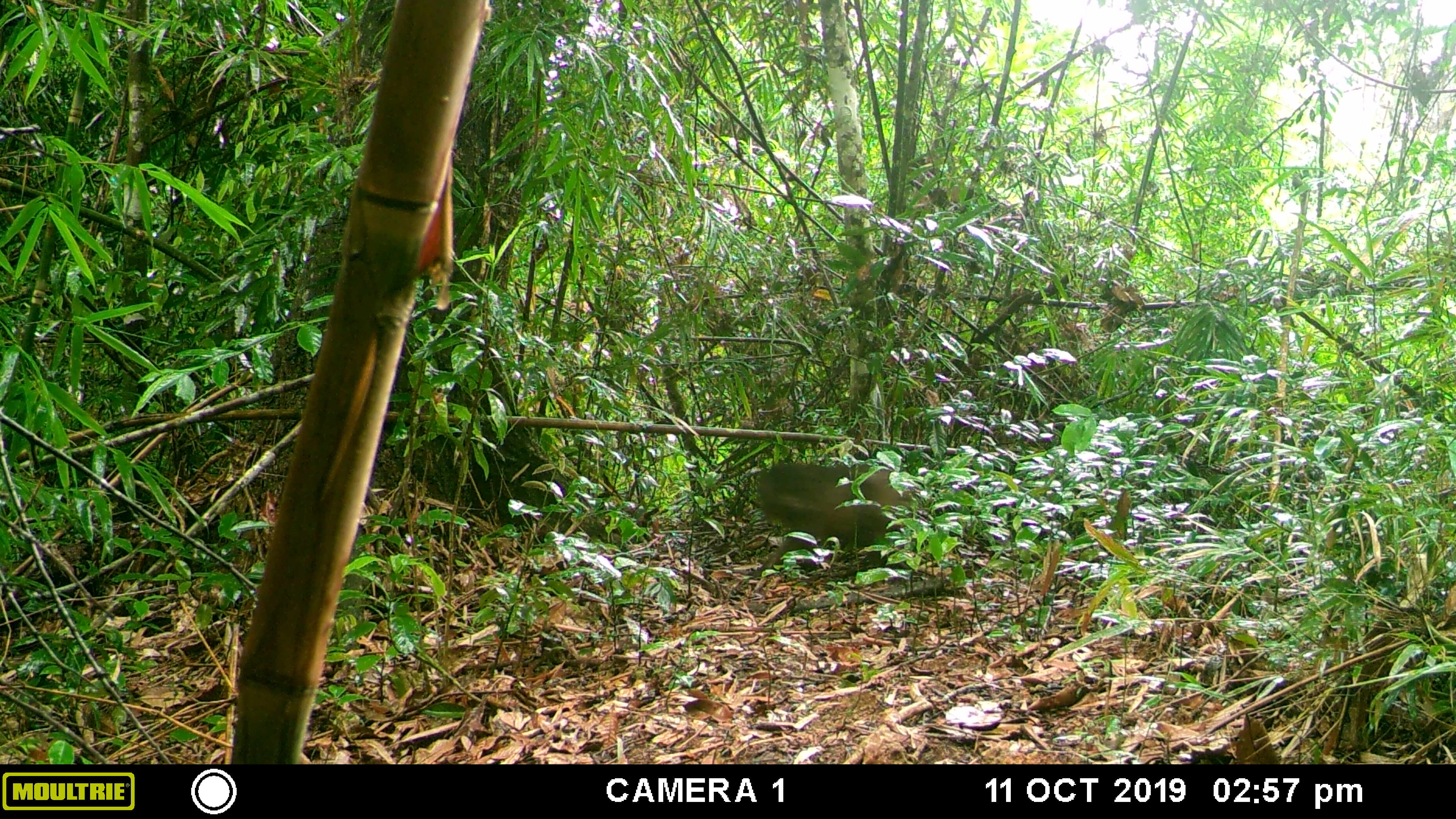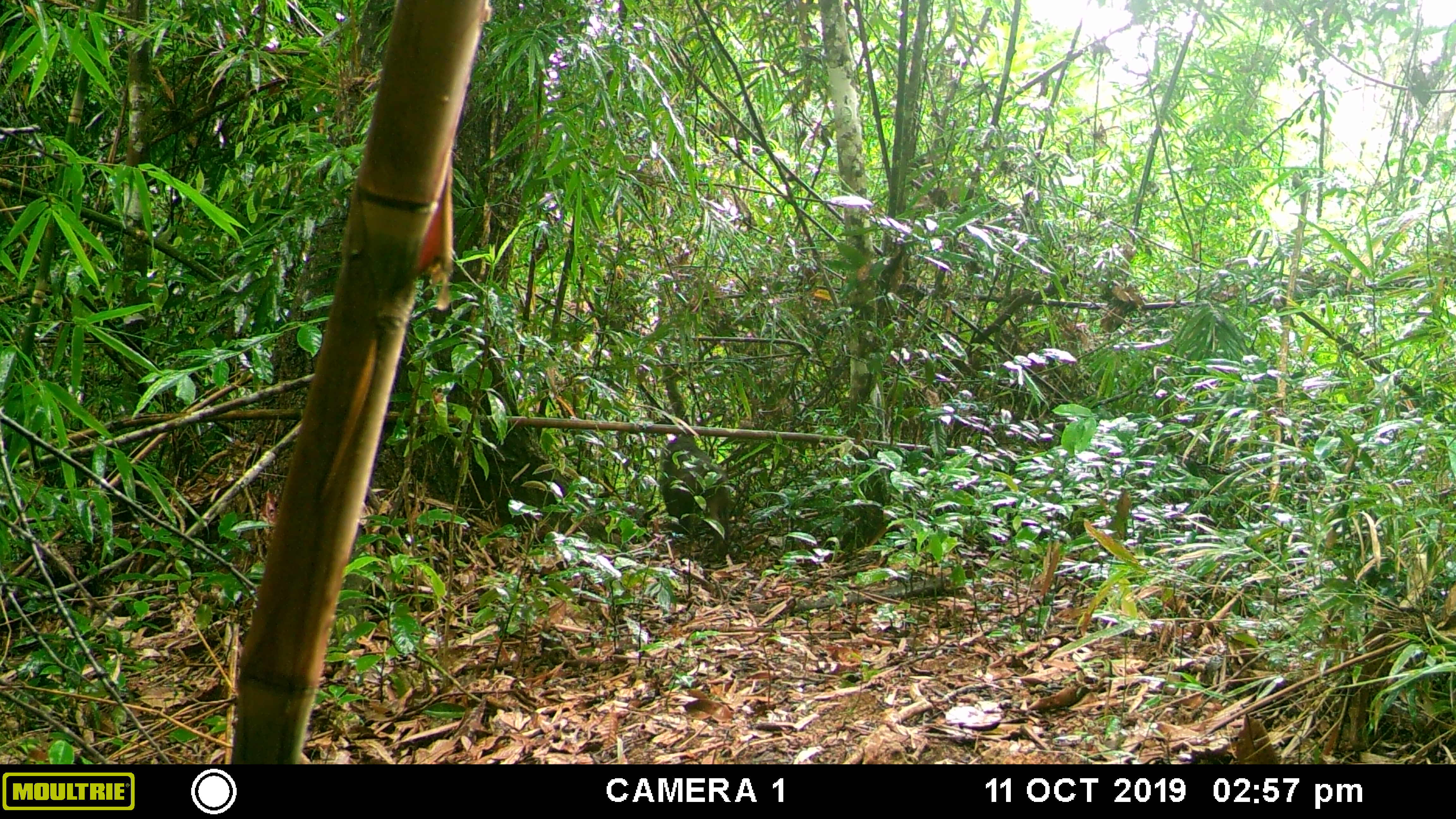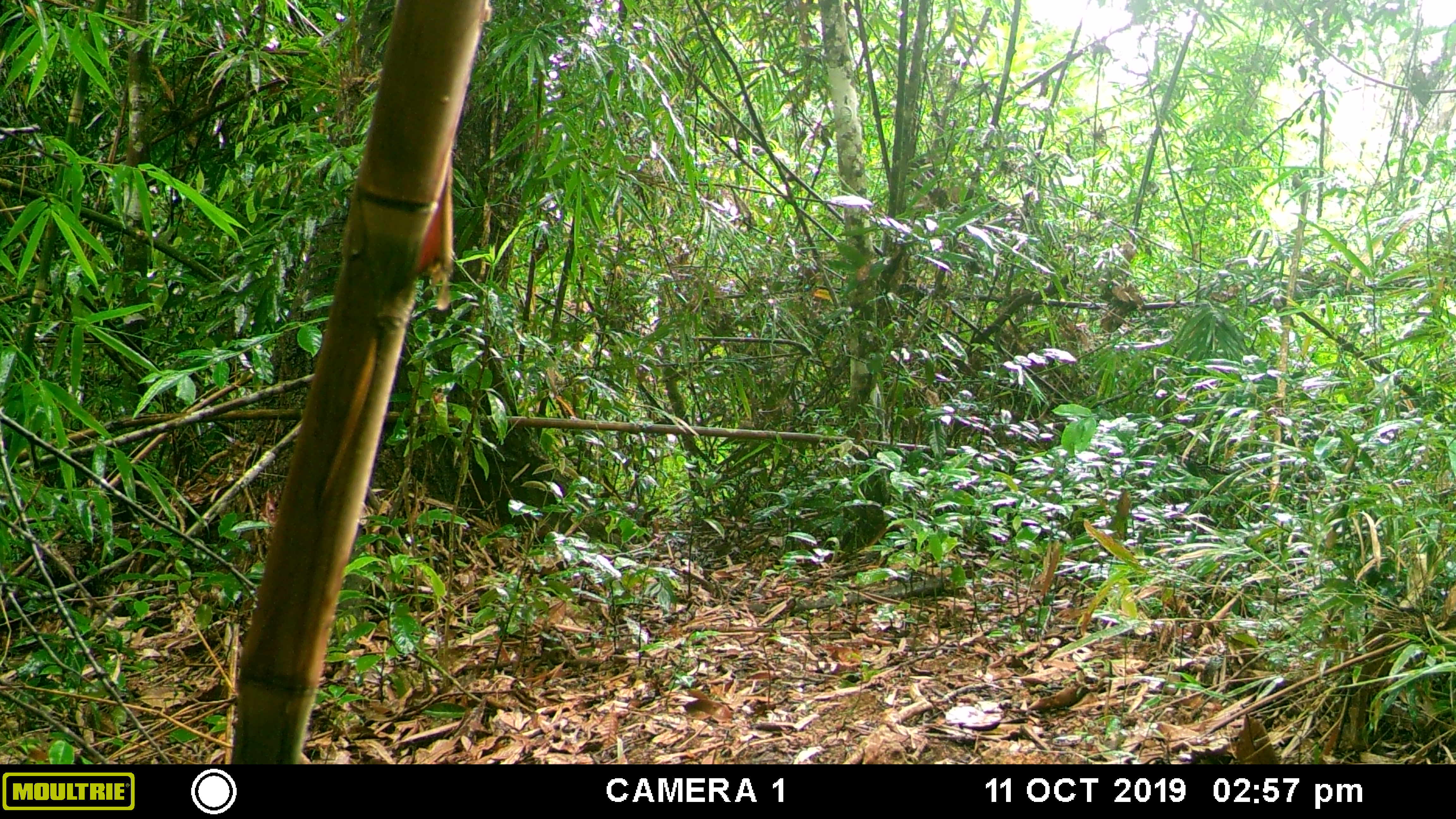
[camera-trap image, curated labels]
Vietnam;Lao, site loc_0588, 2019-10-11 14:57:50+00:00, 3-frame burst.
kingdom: Animalia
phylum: Chordata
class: Mammalia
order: Primates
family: Cercopithecidae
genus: Macaca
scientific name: Macaca arctoides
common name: stump-tailed macaque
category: stump tailed macaque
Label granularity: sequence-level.